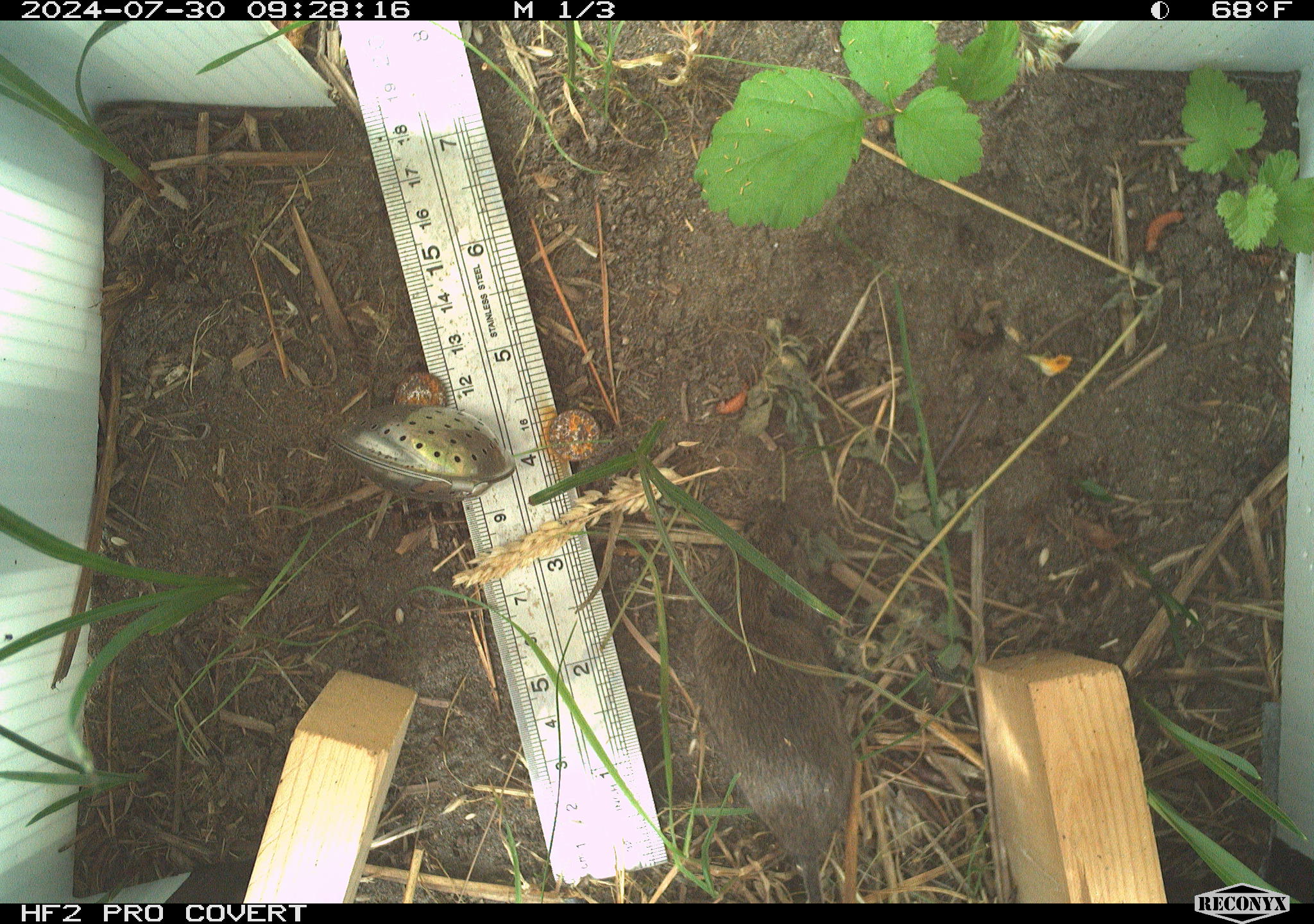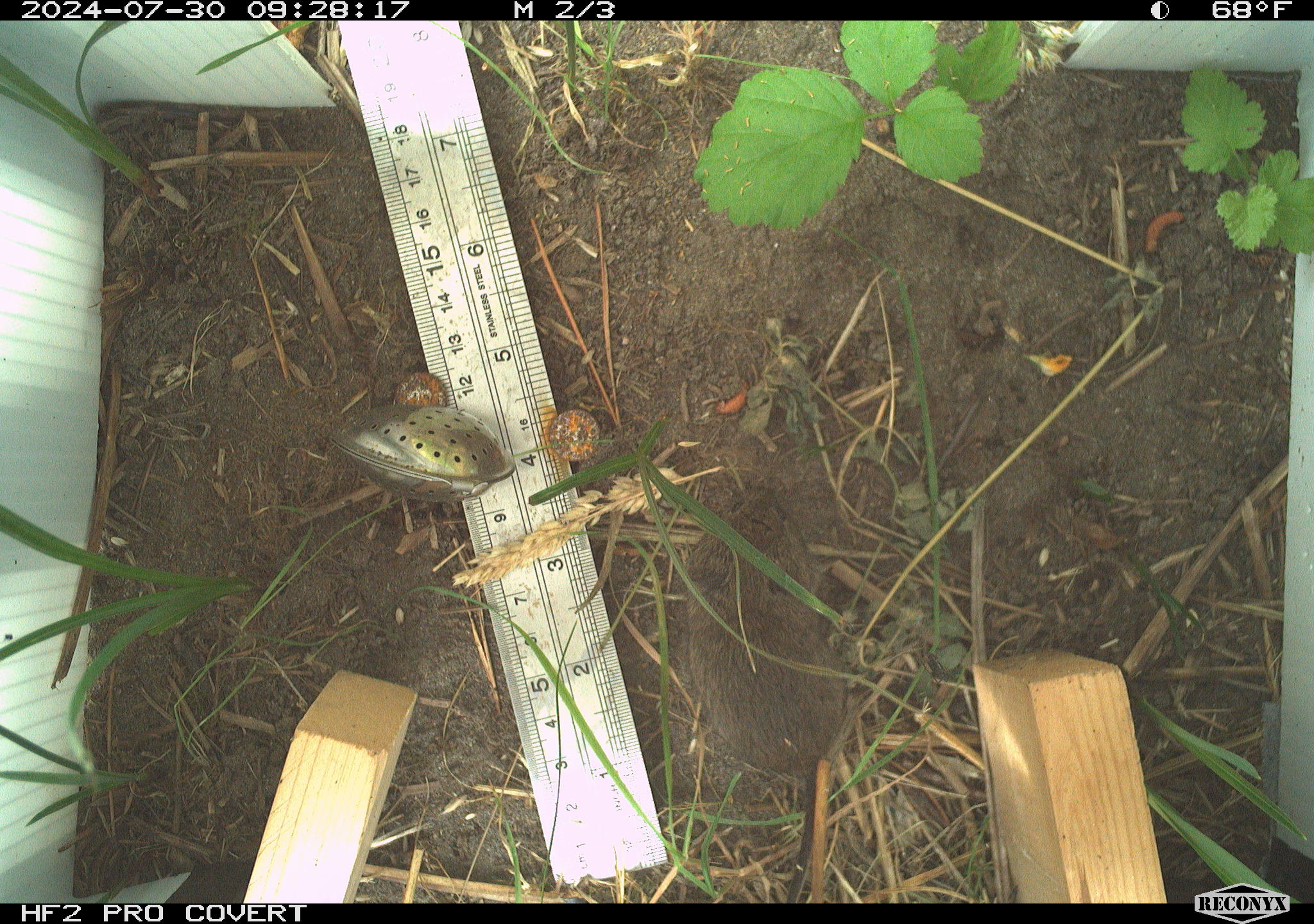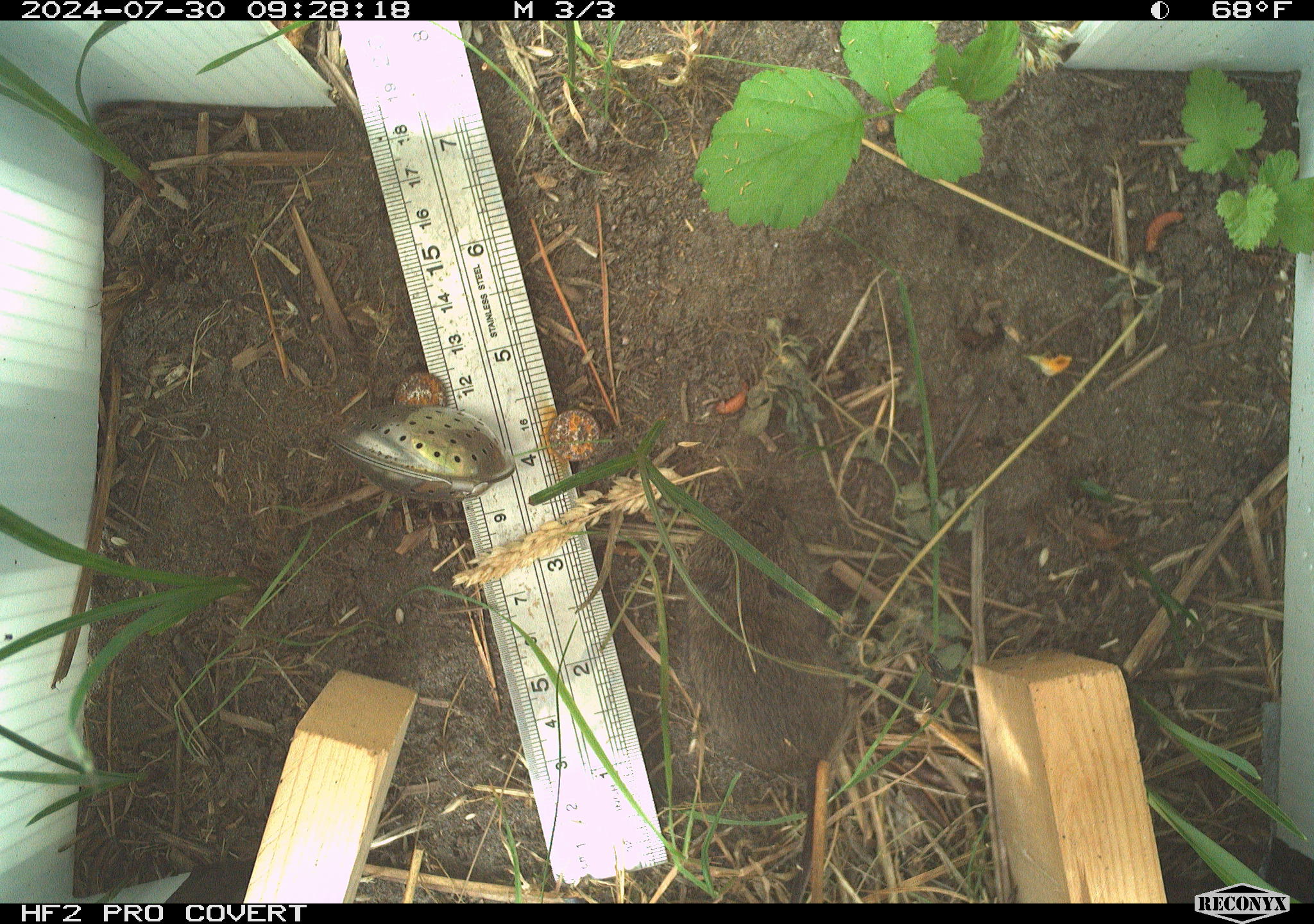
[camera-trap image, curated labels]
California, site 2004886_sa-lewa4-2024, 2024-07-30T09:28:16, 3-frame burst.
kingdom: Animalia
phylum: Chordata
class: Mammalia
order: Rodentia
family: Cricetidae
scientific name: Cricetidae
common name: hamsters, voles, lemmings, and allies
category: cricetidae family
Cricetidae family (hamsters, voles, lemmings, and allies) (Cricetidae).